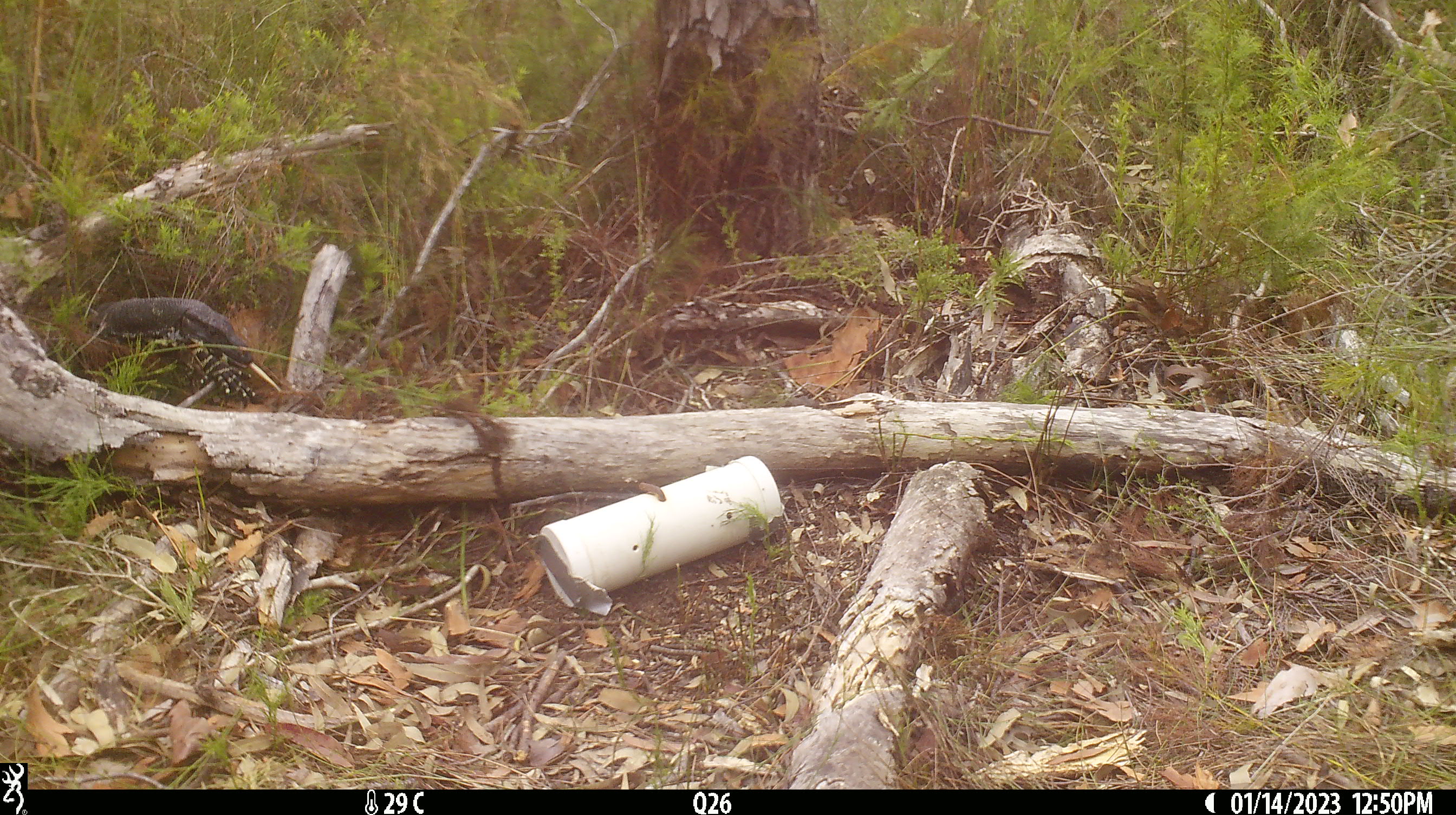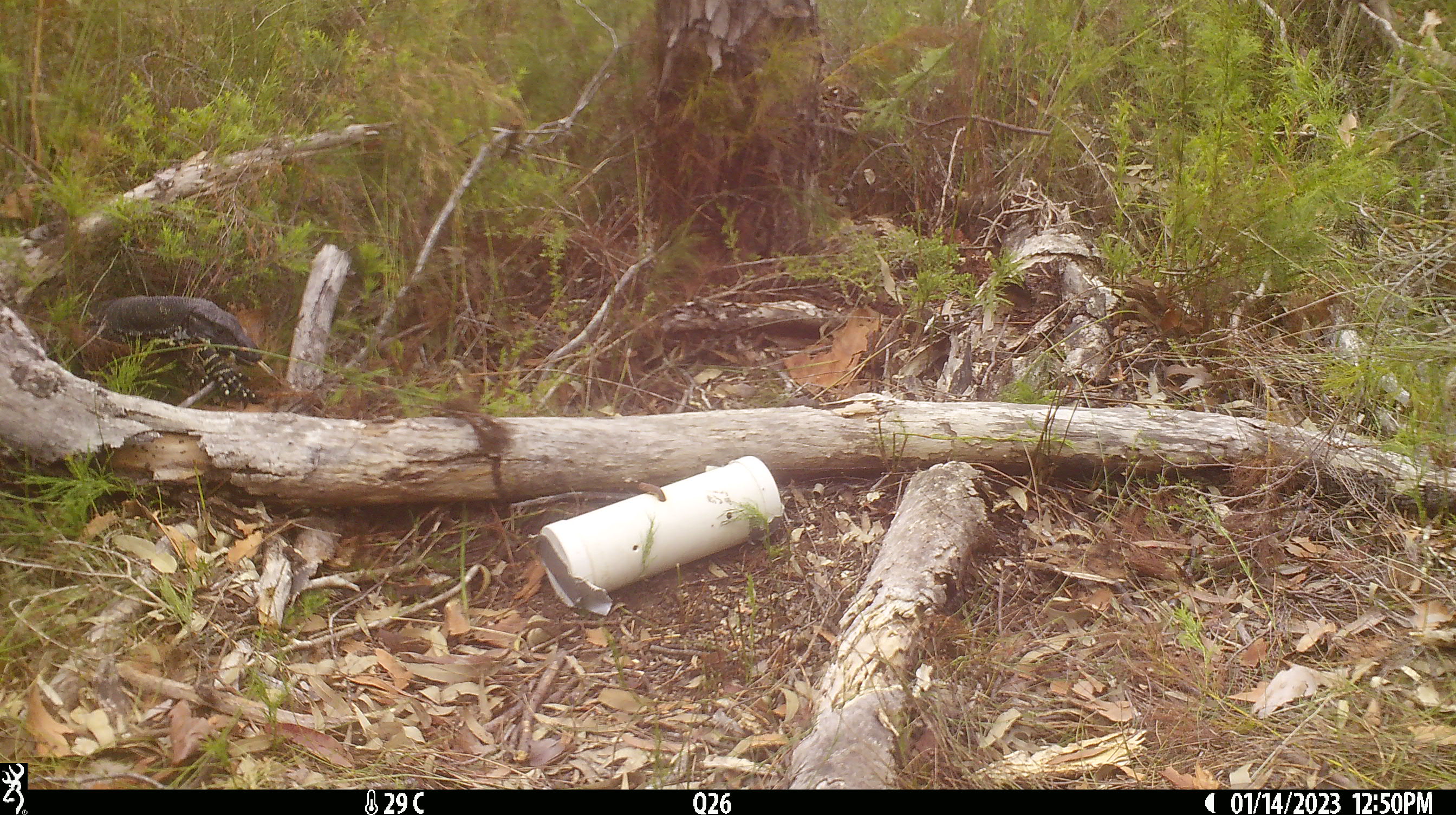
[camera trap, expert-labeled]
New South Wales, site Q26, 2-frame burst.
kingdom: Animalia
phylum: Chordata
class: Reptilia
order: Squamata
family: Varanidae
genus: Varanus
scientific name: Varanus varius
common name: lace monitor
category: goanna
Goanna (lace monitor) (Varanus varius).